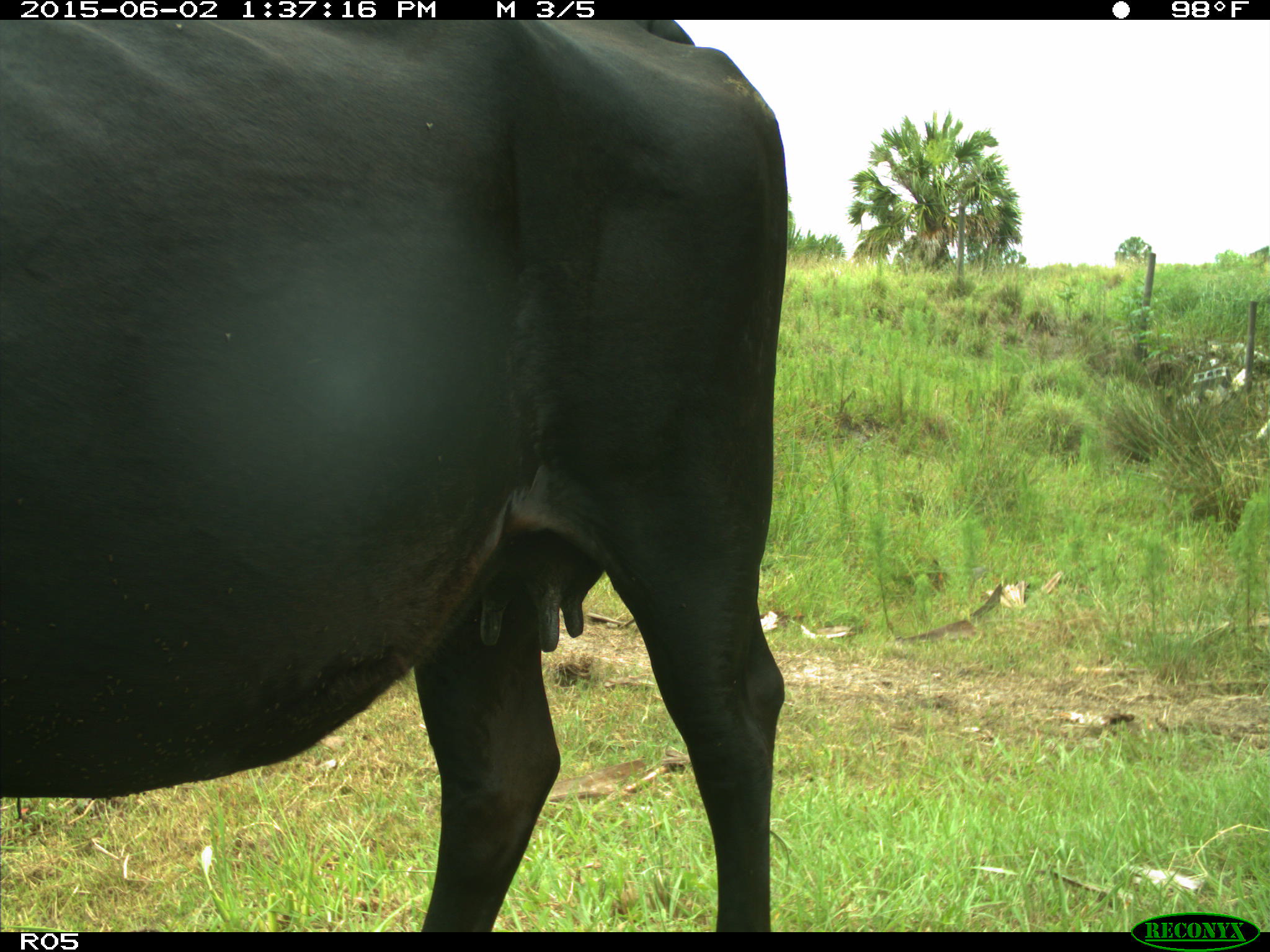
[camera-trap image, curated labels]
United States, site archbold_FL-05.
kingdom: Animalia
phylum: Chordata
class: Mammalia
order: Artiodactyla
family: Bovidae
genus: Bos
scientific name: Bos taurus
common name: domestic cow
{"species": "Bos taurus (domestic cow)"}